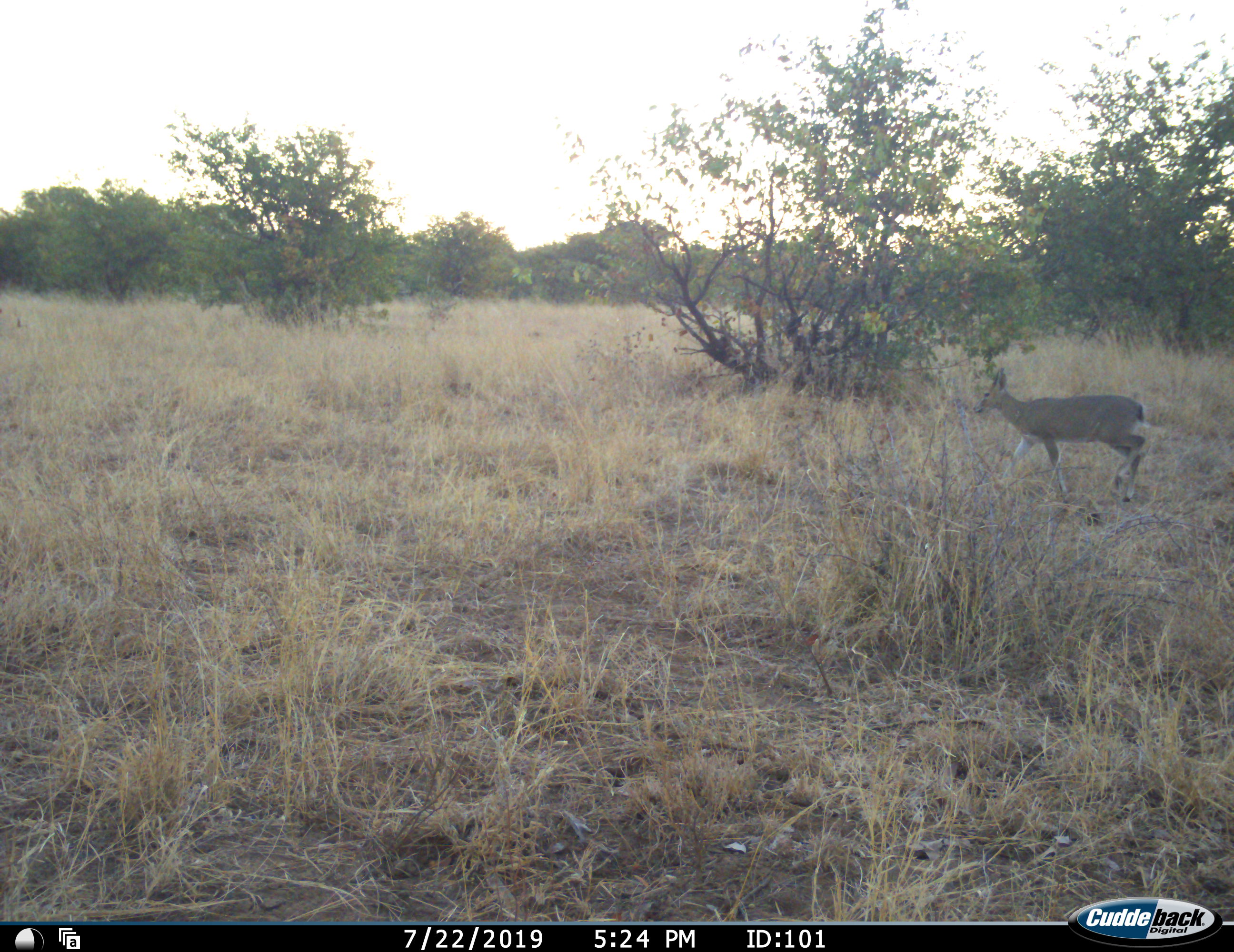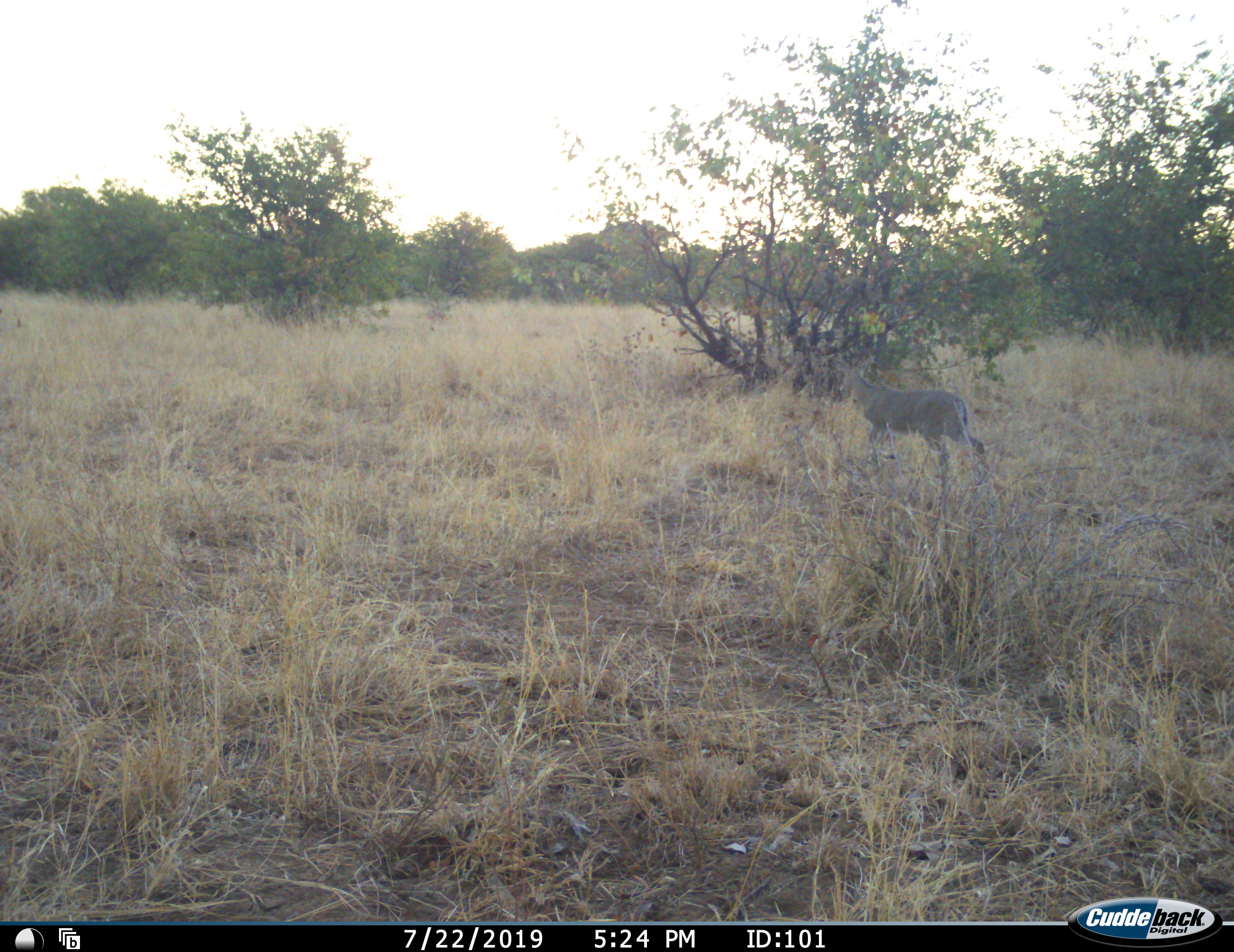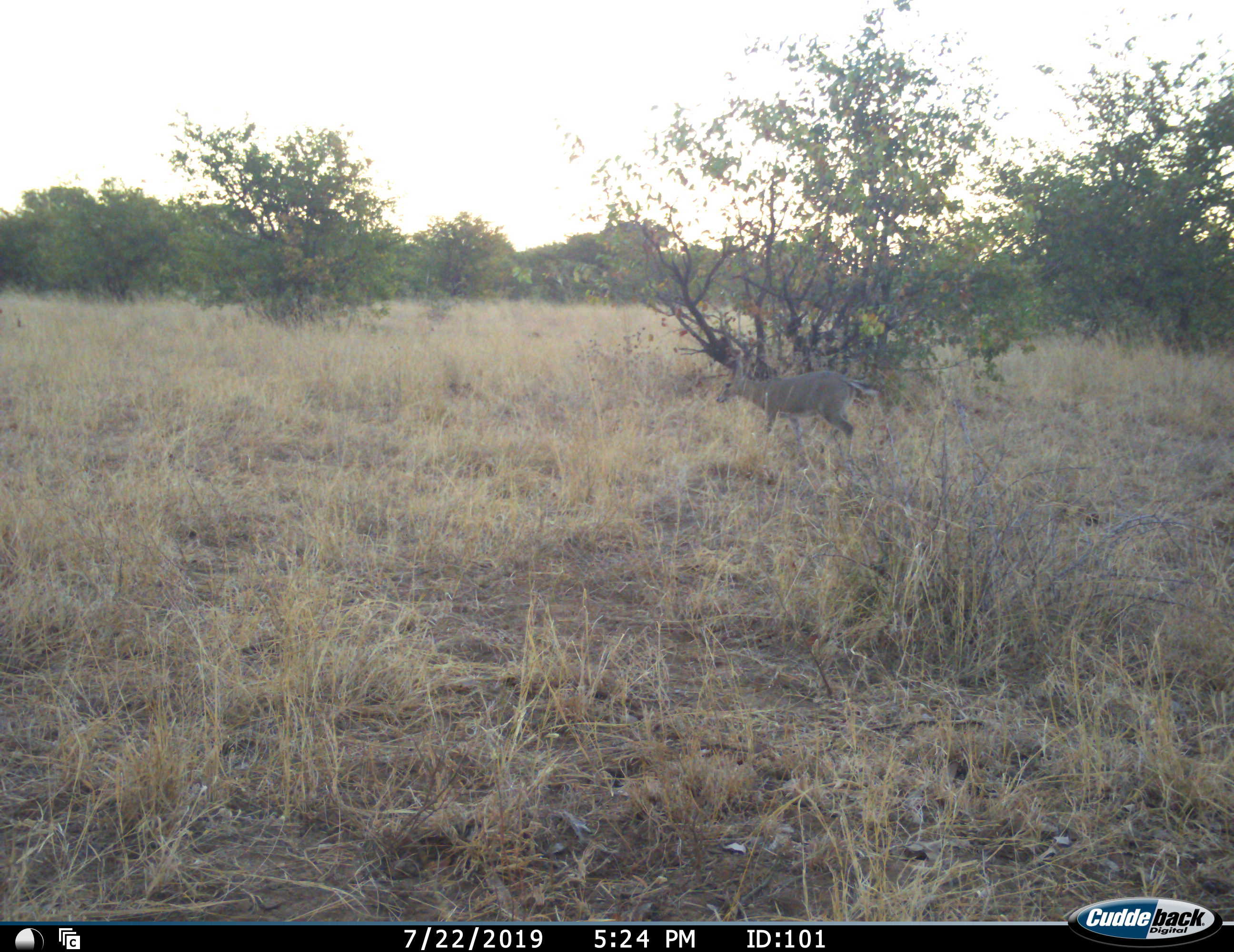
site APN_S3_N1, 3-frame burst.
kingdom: Animalia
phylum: Chordata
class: Mammalia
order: Artiodactyla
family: Bovidae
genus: Sylvicapra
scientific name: Sylvicapra grimmia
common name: common duiker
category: duikercommongrey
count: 1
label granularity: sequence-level